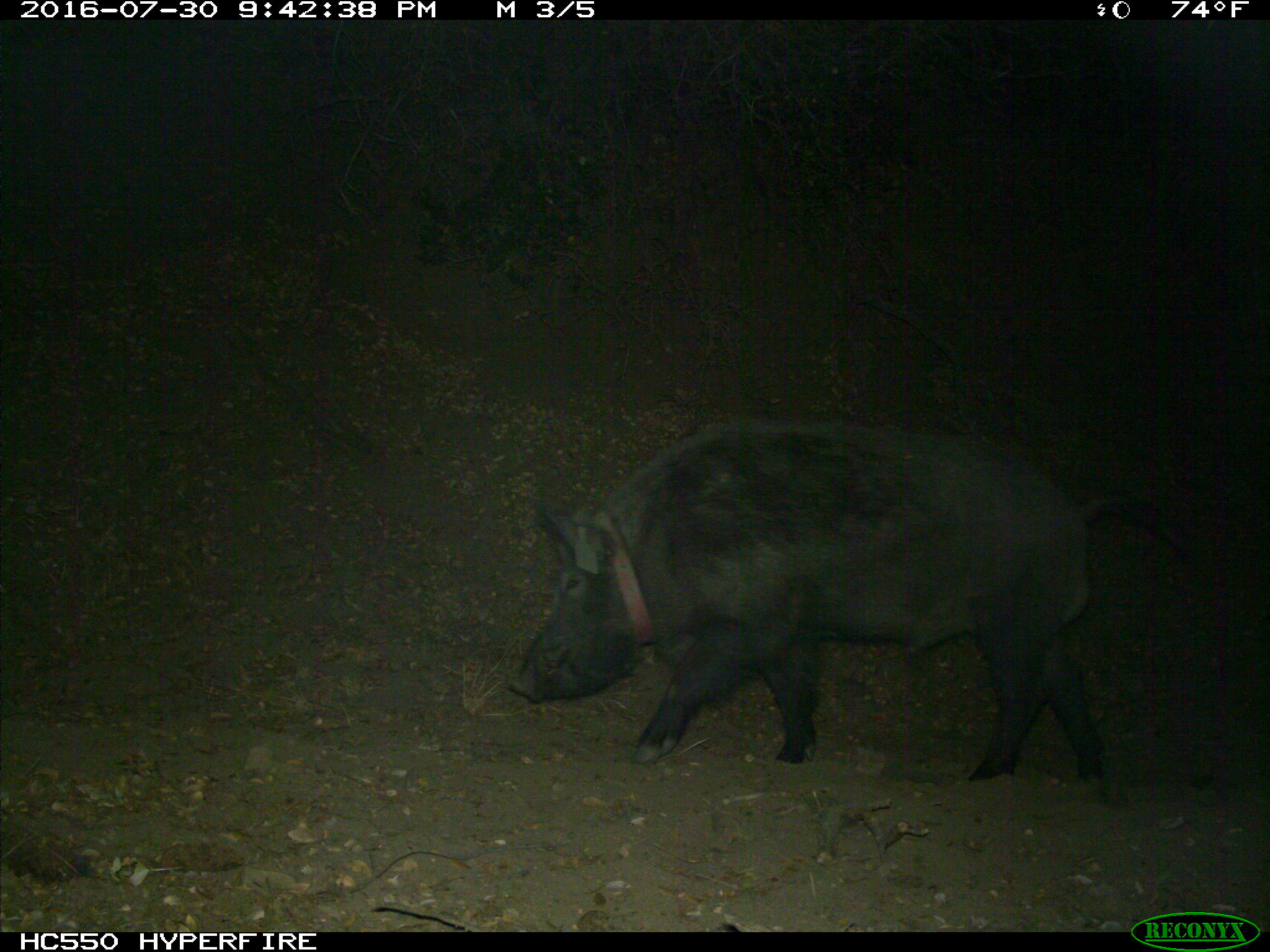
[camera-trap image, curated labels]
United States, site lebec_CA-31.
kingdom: Animalia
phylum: Chordata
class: Mammalia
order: Artiodactyla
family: Suidae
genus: Sus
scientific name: Sus scrofa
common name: wild boar